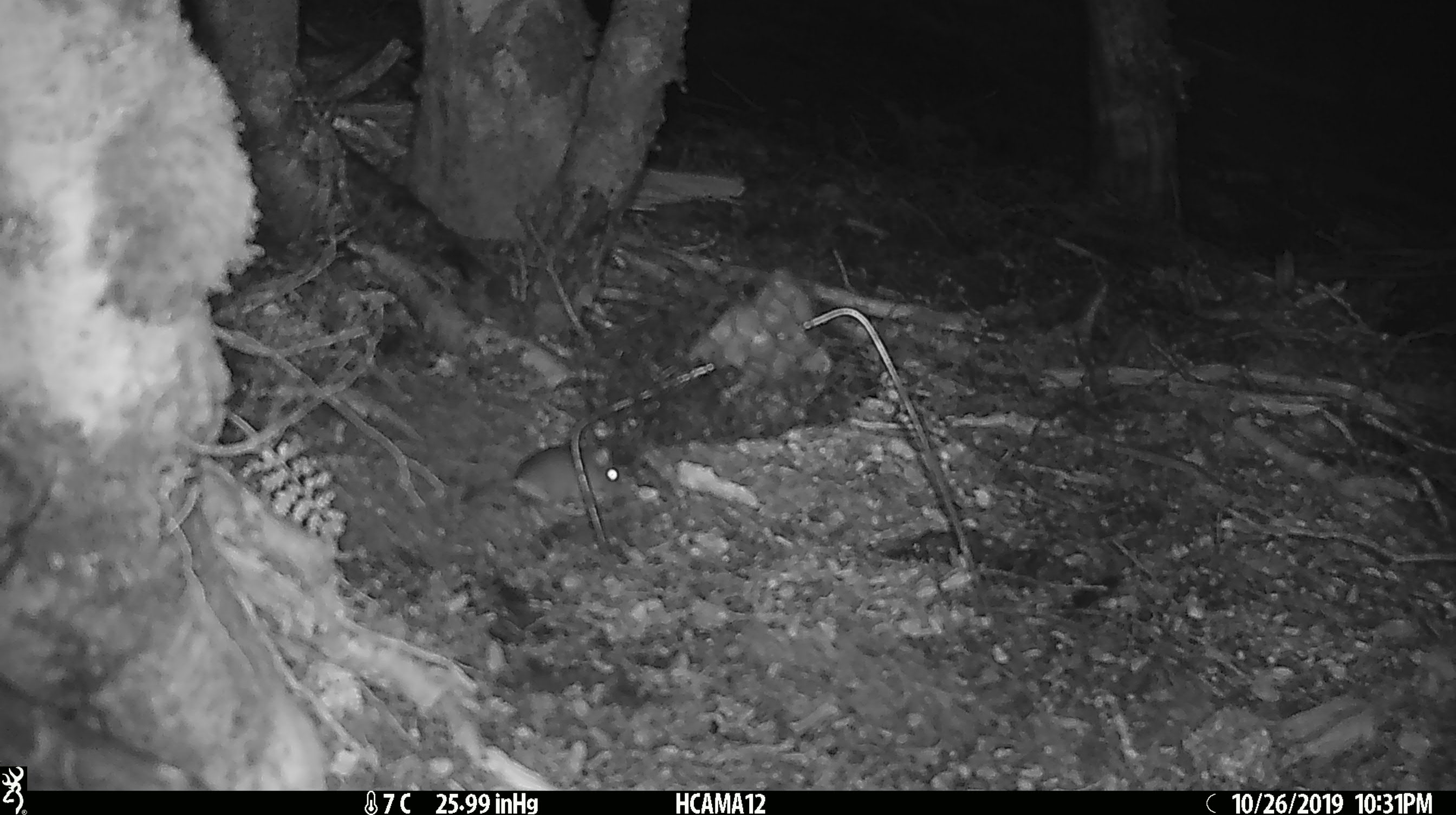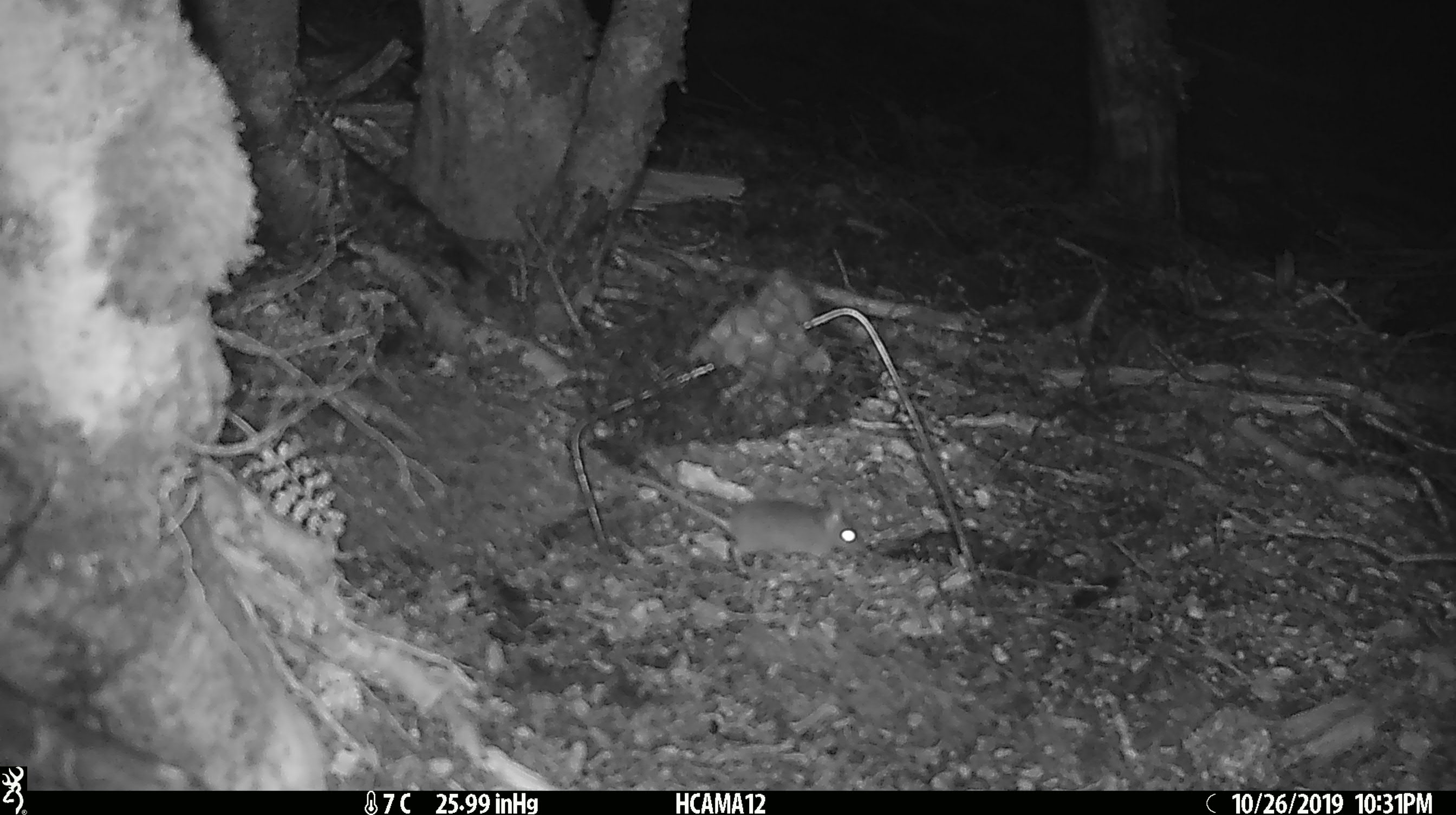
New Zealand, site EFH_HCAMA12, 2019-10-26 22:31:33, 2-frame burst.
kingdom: Animalia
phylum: Chordata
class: Mammalia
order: Rodentia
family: Muridae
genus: Mus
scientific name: Mus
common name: mouse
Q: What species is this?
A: Mouse (Mus).